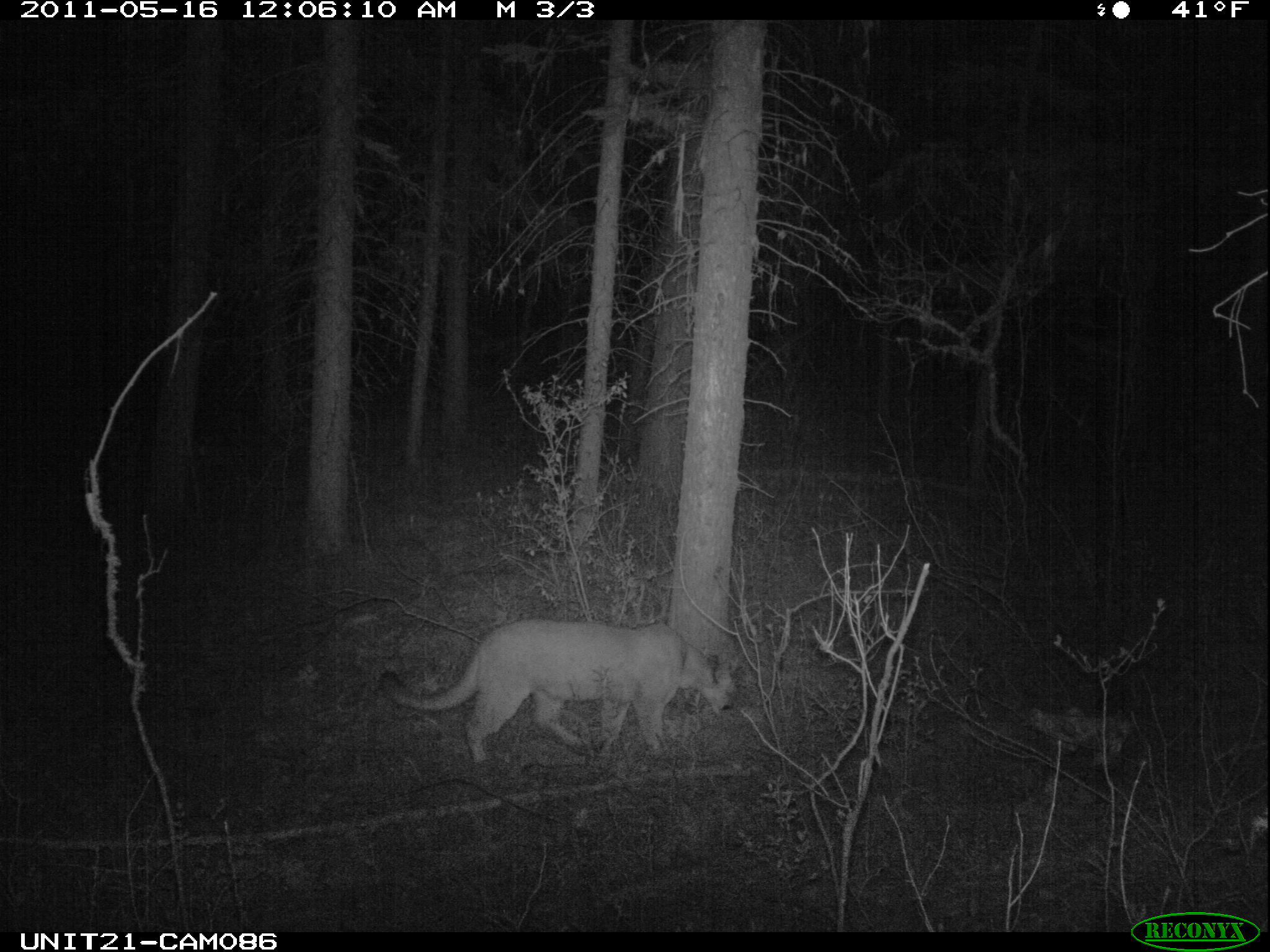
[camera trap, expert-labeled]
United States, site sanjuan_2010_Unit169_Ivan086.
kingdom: Animalia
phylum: Chordata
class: Mammalia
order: Carnivora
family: Felidae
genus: Puma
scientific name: Puma concolor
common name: mountain lion